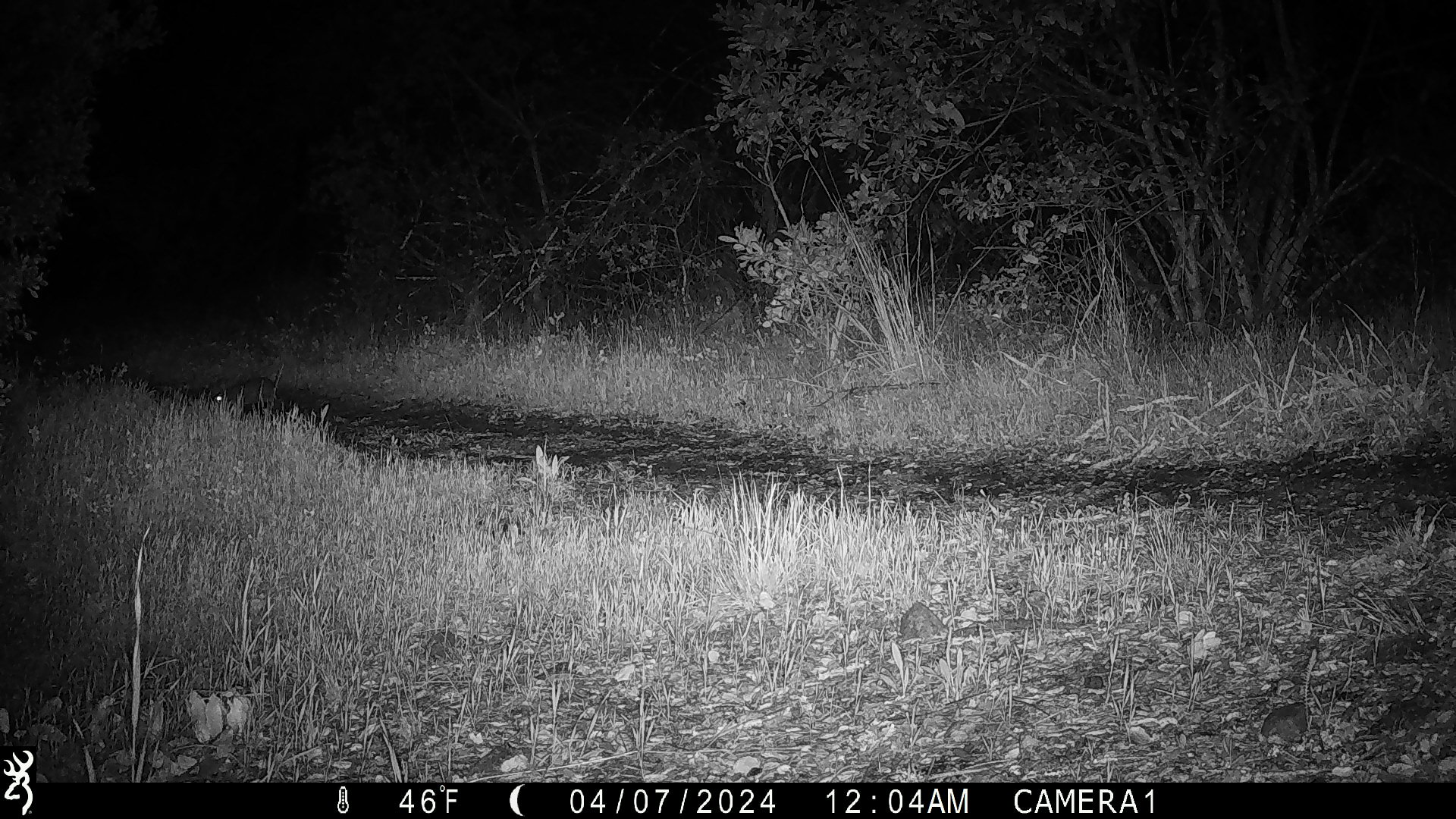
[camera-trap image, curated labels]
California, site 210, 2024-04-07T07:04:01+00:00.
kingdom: Animalia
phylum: Chordata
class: Mammalia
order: Lagomorpha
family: Leporidae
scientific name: Leporidae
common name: rabbit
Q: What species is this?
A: Rabbit (Leporidae).